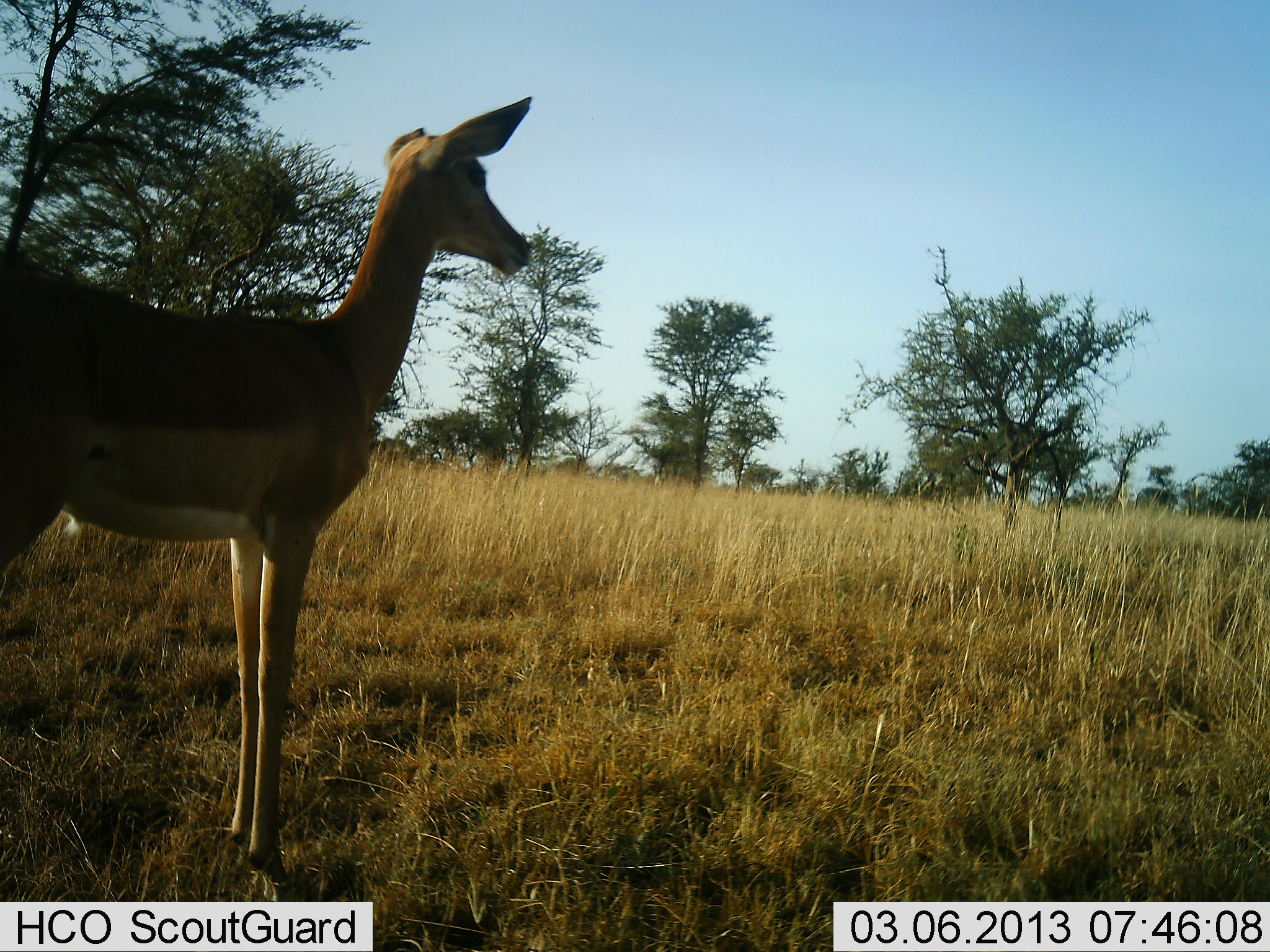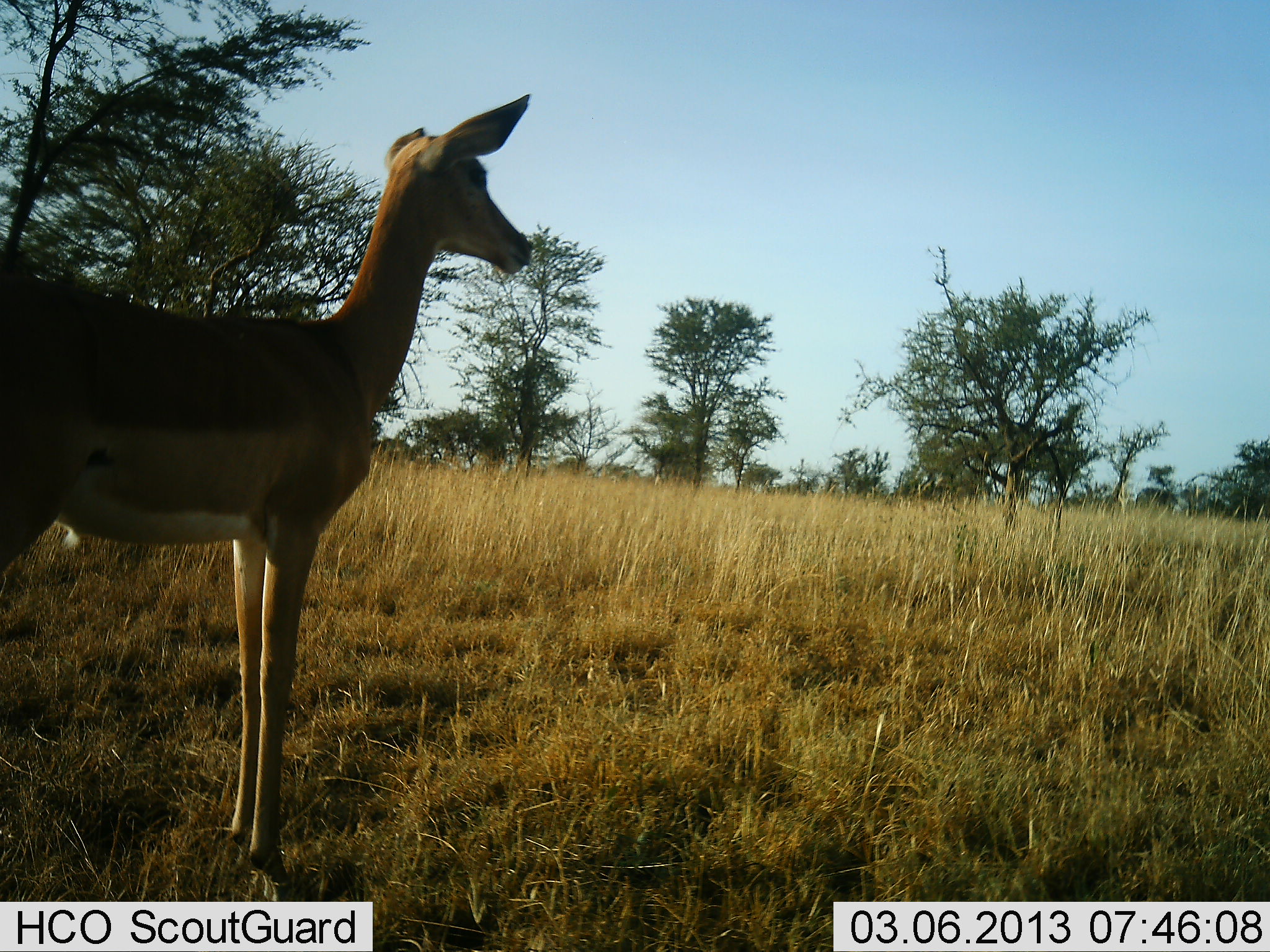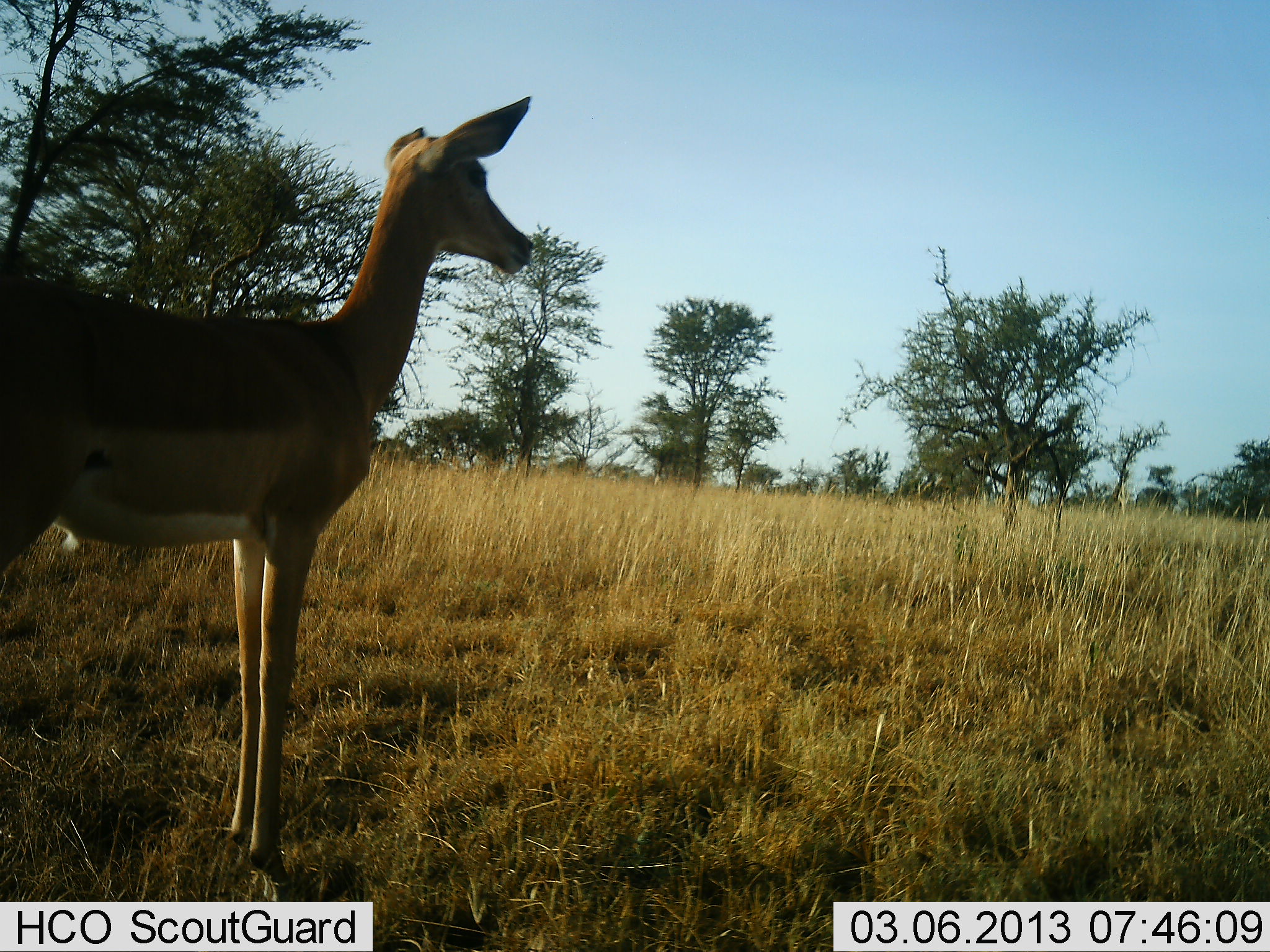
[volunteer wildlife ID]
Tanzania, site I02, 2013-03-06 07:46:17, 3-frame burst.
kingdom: Animalia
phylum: Chordata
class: Mammalia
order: Artiodactyla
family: Bovidae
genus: Aepyceros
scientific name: Aepyceros melampus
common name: impala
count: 1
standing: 100%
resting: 6%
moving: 0%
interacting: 0%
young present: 0%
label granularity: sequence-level